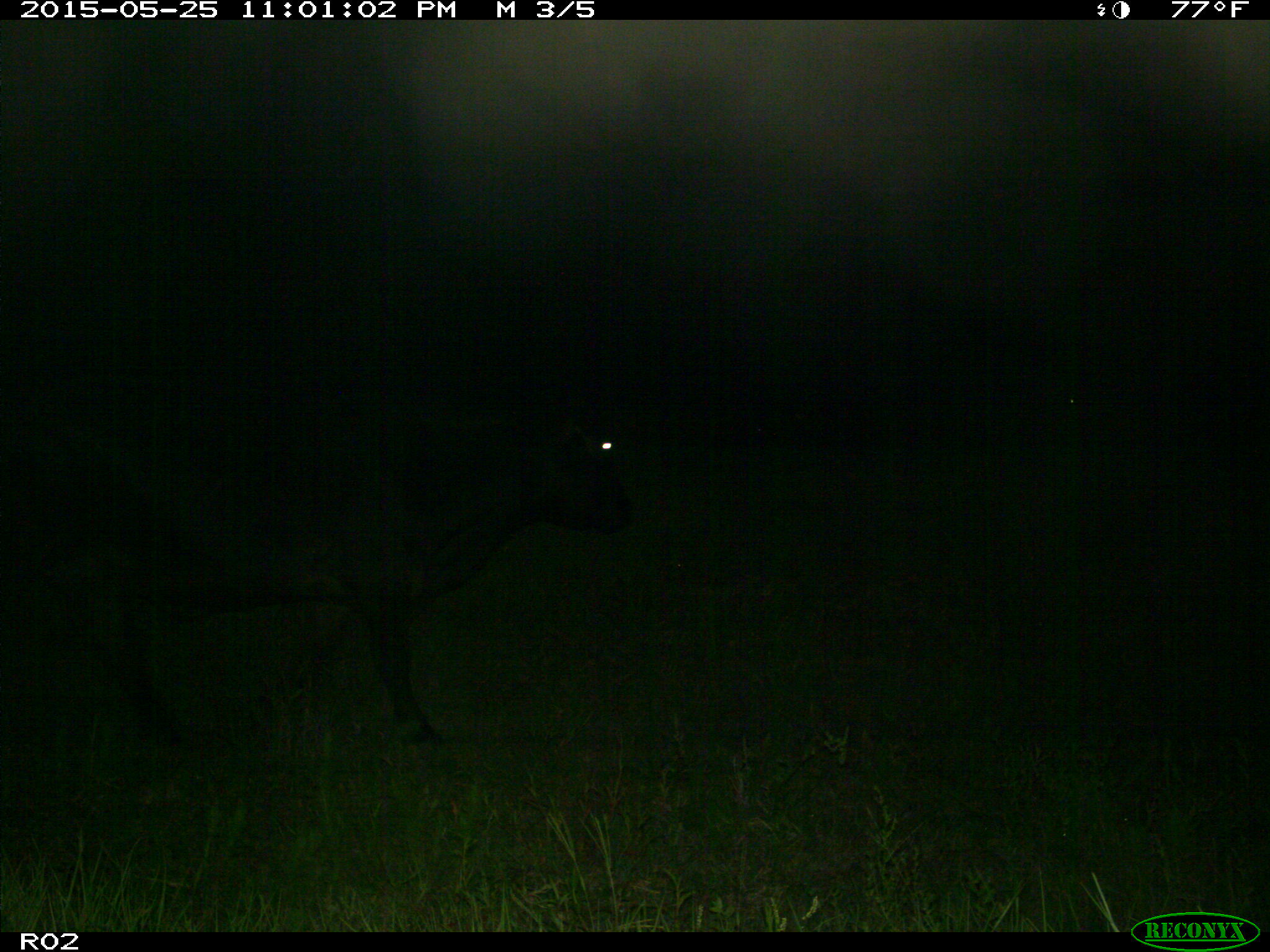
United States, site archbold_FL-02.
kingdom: Animalia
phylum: Chordata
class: Mammalia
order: Artiodactyla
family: Bovidae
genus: Bos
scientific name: Bos taurus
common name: domestic cow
Bos taurus (domestic cow).